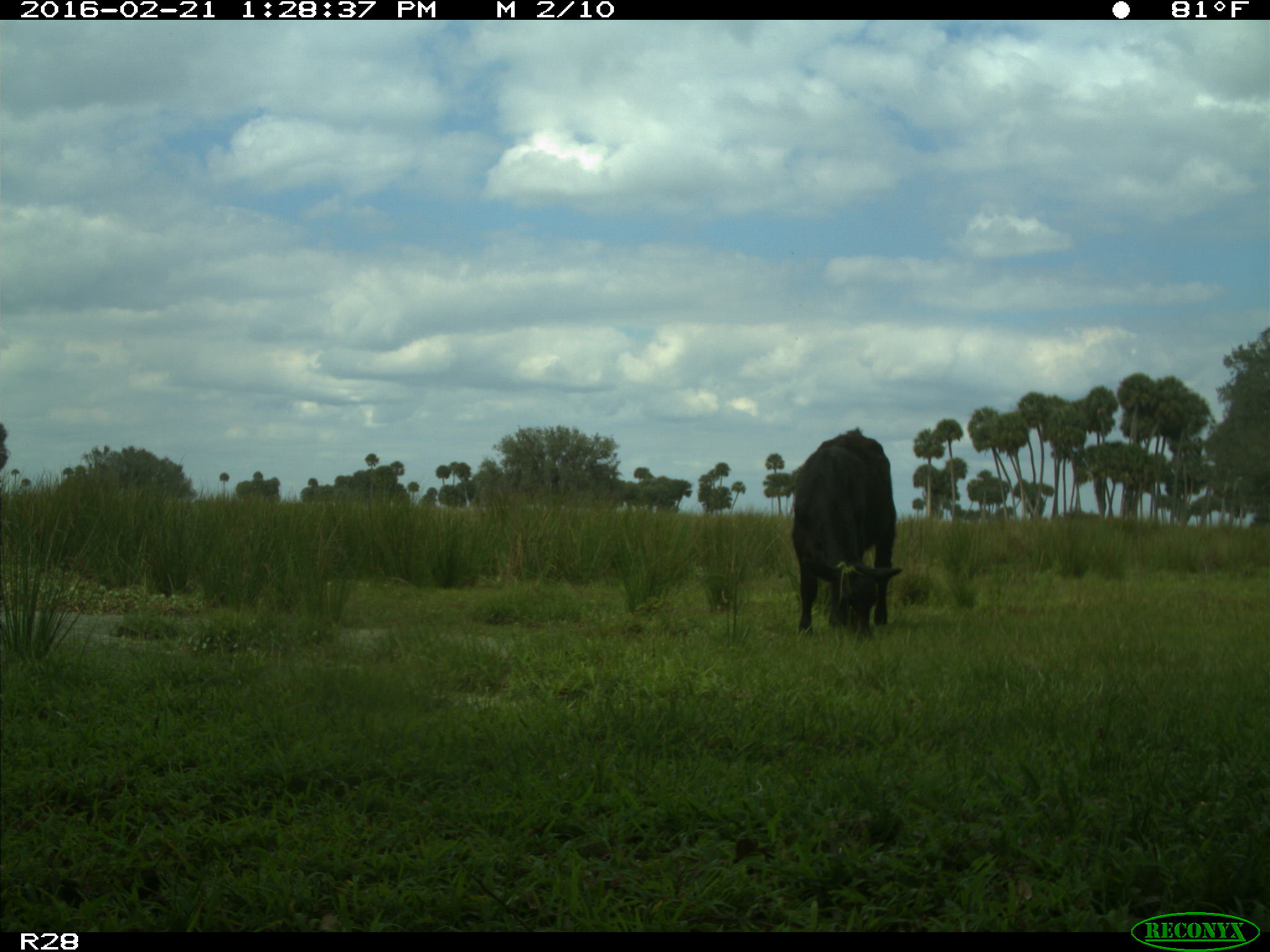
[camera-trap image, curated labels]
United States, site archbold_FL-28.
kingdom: Animalia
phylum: Chordata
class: Mammalia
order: Artiodactyla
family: Bovidae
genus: Bos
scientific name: Bos taurus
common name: domestic cow